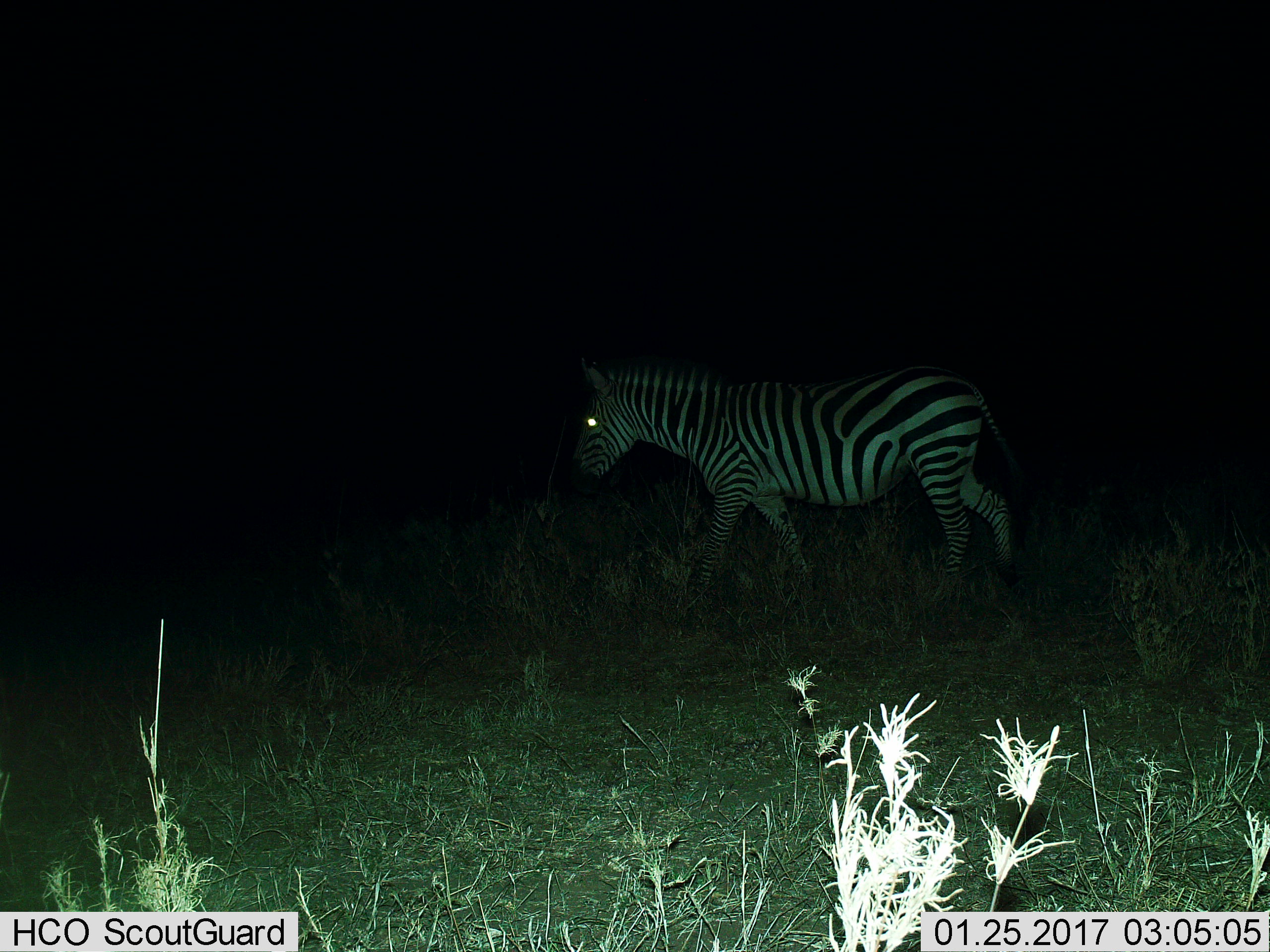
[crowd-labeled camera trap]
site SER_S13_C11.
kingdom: Animalia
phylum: Chordata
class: Mammalia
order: Perissodactyla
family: Equidae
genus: Equus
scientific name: Equus quagga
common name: plains zebra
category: zebraplains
Zebraplains (plains zebra) (Equus quagga), count 1. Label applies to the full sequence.